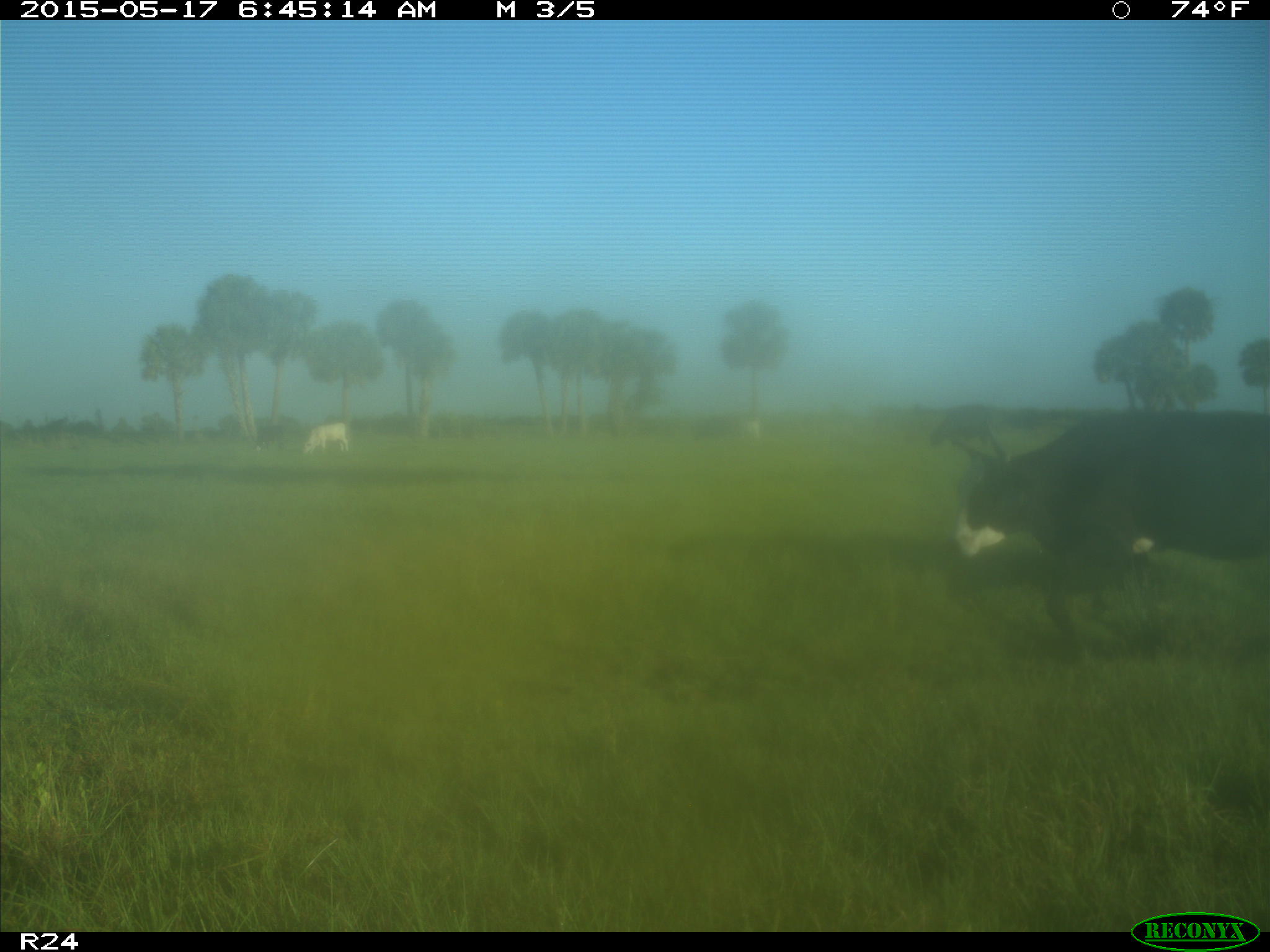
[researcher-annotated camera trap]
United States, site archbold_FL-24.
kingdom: Animalia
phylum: Chordata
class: Mammalia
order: Artiodactyla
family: Bovidae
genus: Bos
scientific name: Bos taurus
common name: domestic cow